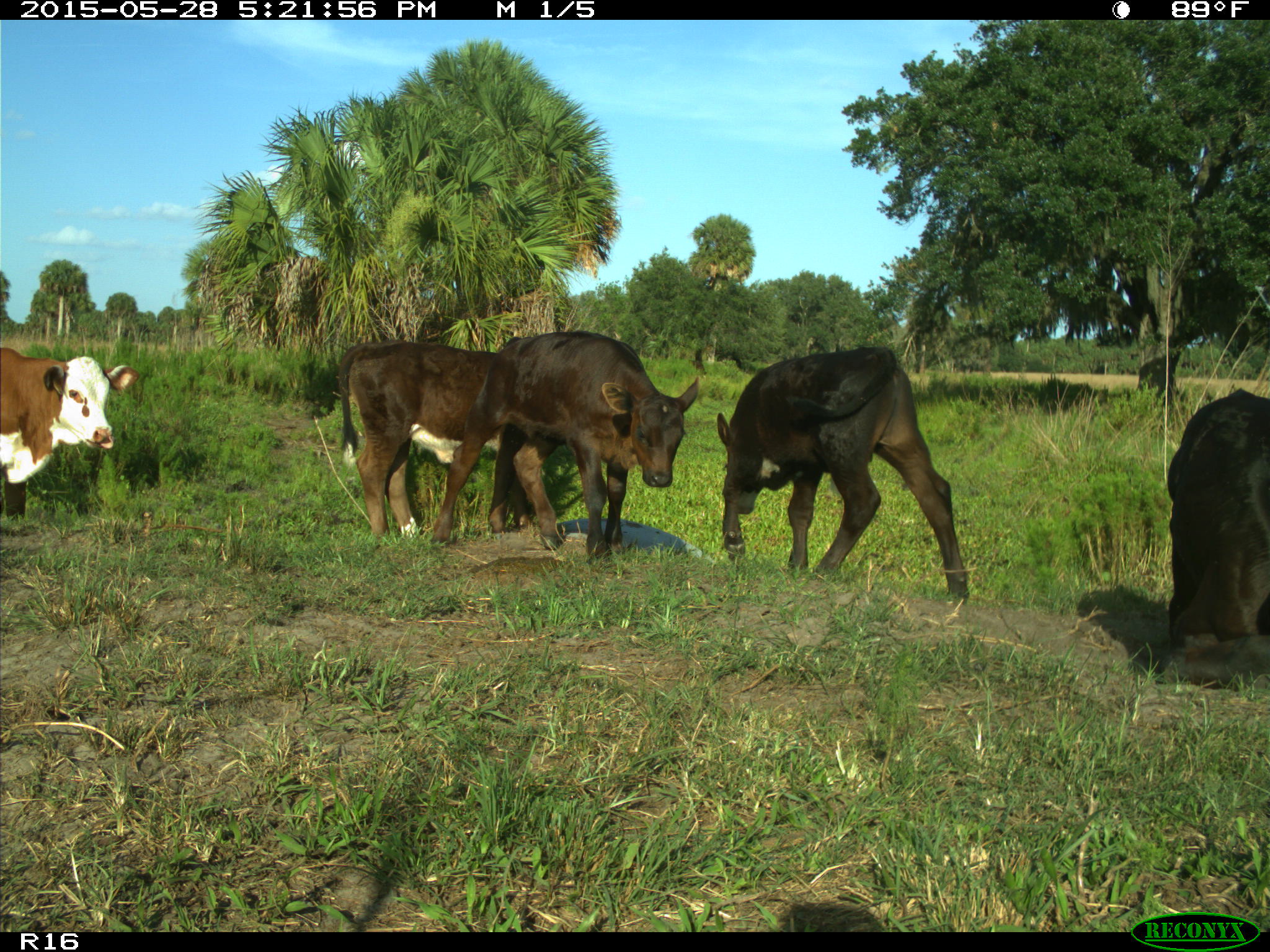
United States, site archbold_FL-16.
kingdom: Animalia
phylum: Chordata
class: Mammalia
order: Artiodactyla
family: Bovidae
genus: Bos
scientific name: Bos taurus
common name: domestic cow